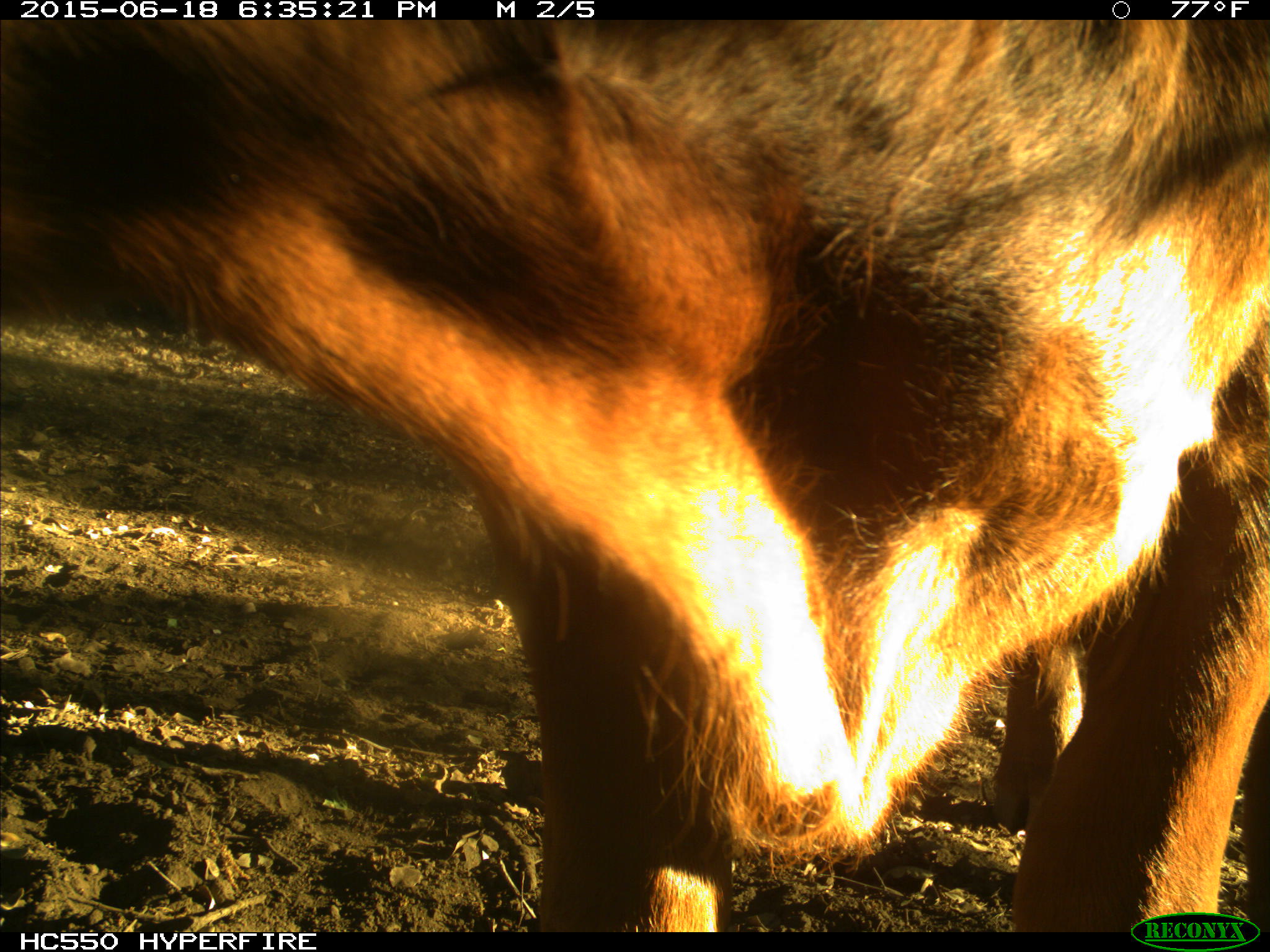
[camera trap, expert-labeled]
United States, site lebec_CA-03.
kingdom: Animalia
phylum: Chordata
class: Mammalia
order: Artiodactyla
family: Bovidae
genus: Bos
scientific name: Bos taurus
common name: domestic cow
Bos taurus (domestic cow).